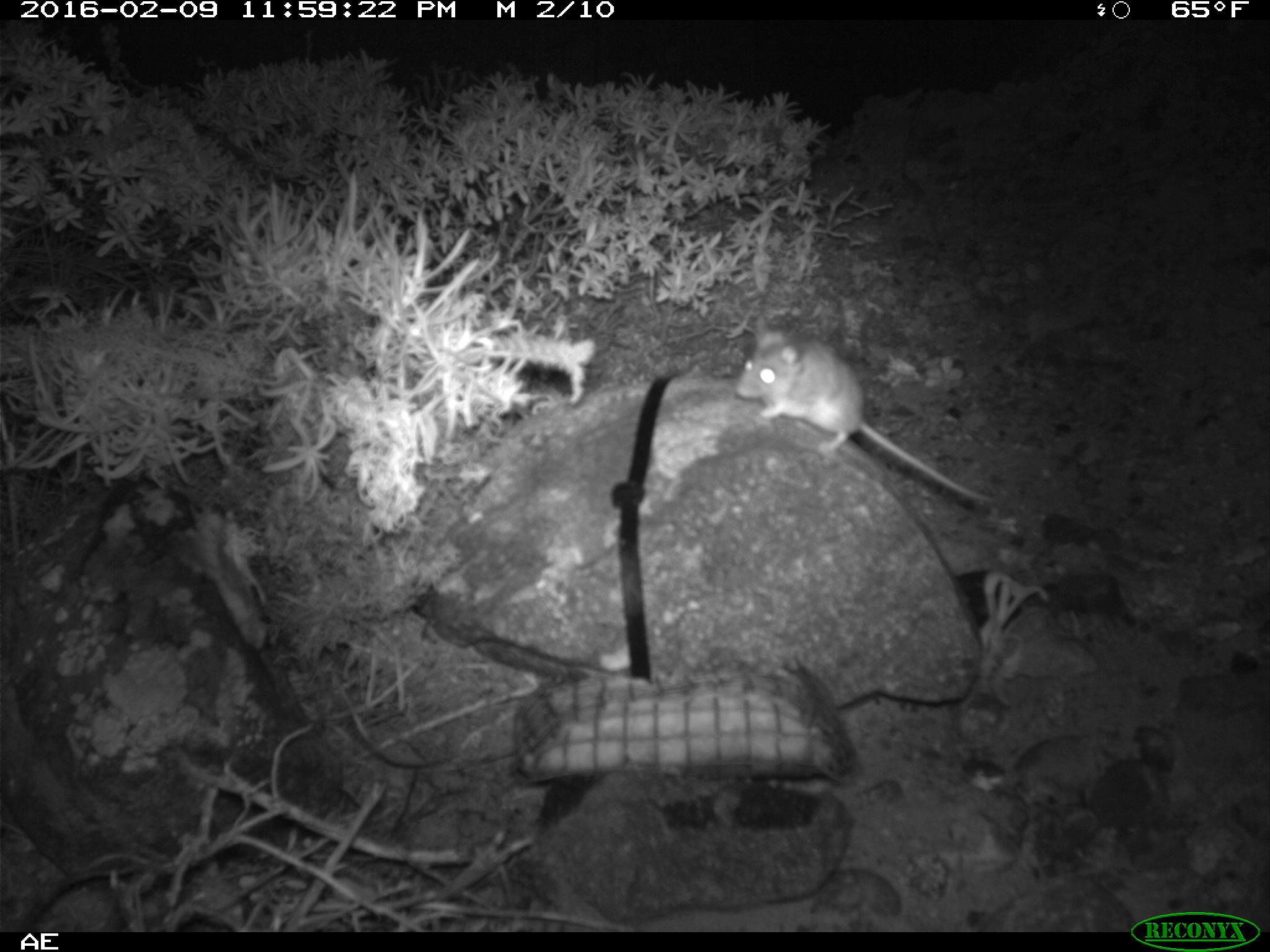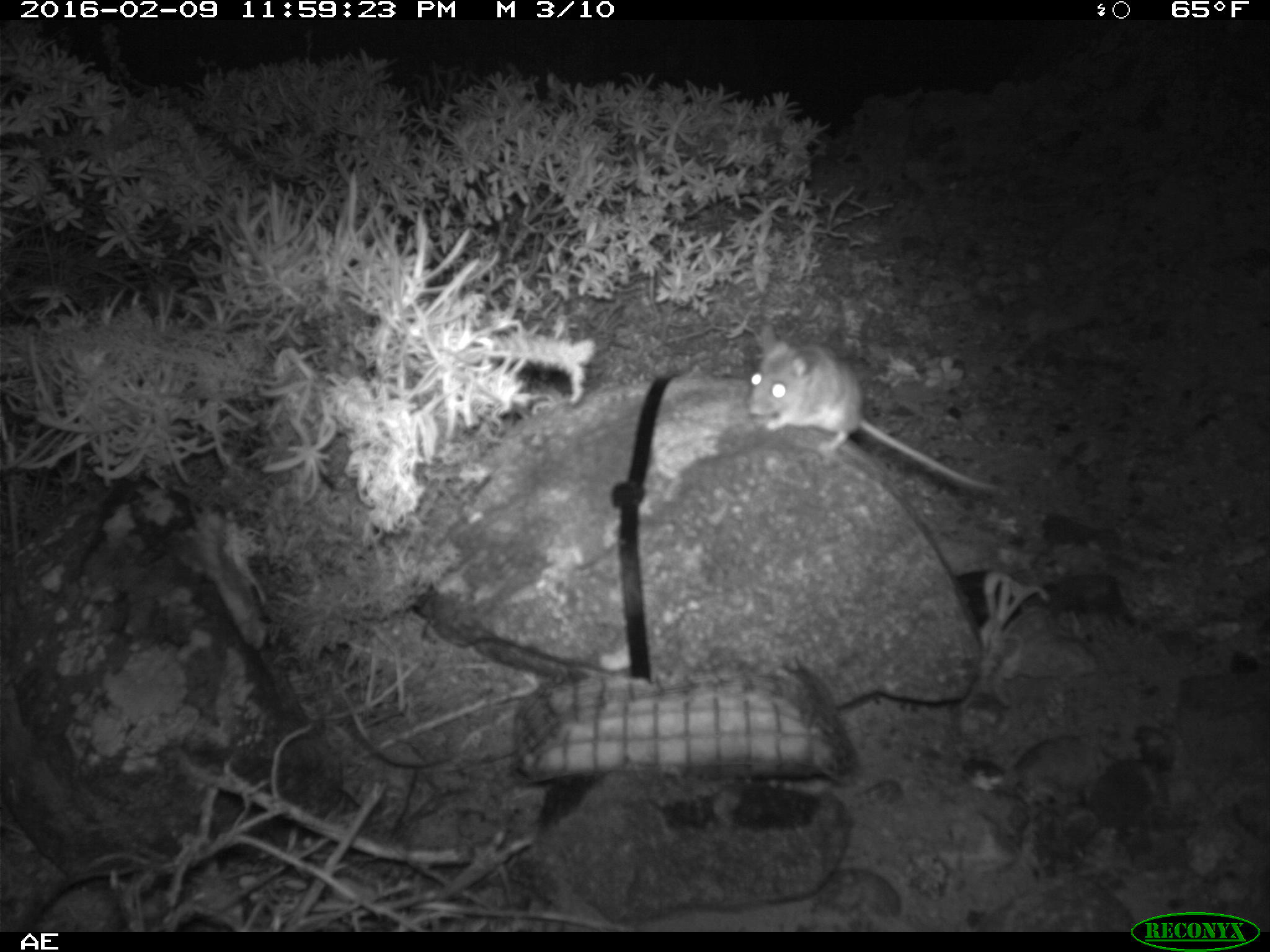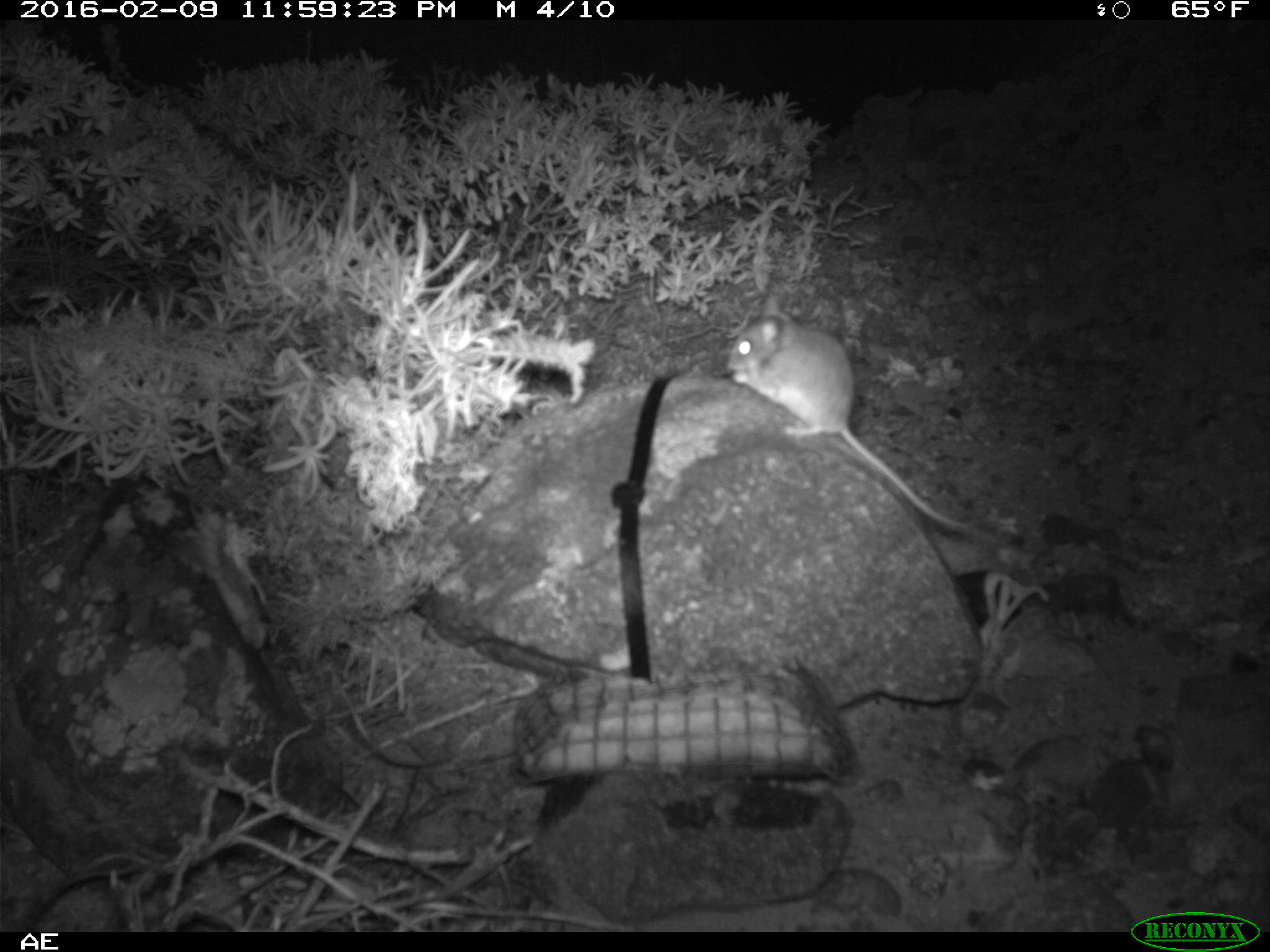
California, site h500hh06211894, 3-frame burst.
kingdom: Animalia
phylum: Chordata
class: Mammalia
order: Rodentia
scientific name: Rodentia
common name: rodent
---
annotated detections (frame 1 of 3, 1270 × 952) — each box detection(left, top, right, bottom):
rodent: detection(738, 316, 992, 504)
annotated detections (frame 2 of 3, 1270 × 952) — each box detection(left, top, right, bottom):
rodent: detection(748, 330, 1003, 495)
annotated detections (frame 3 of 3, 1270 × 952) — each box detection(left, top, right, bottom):
rodent: detection(724, 289, 1010, 547)